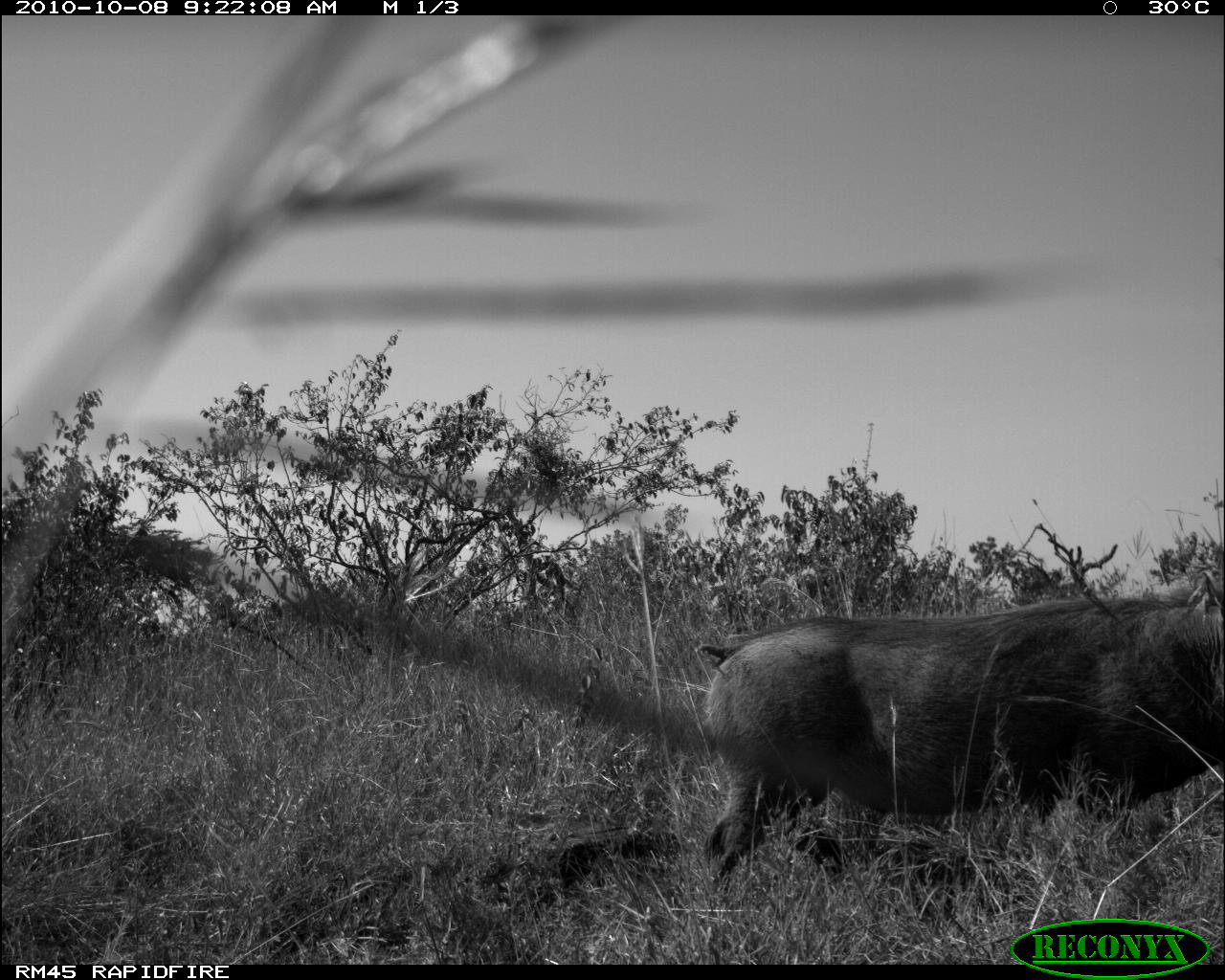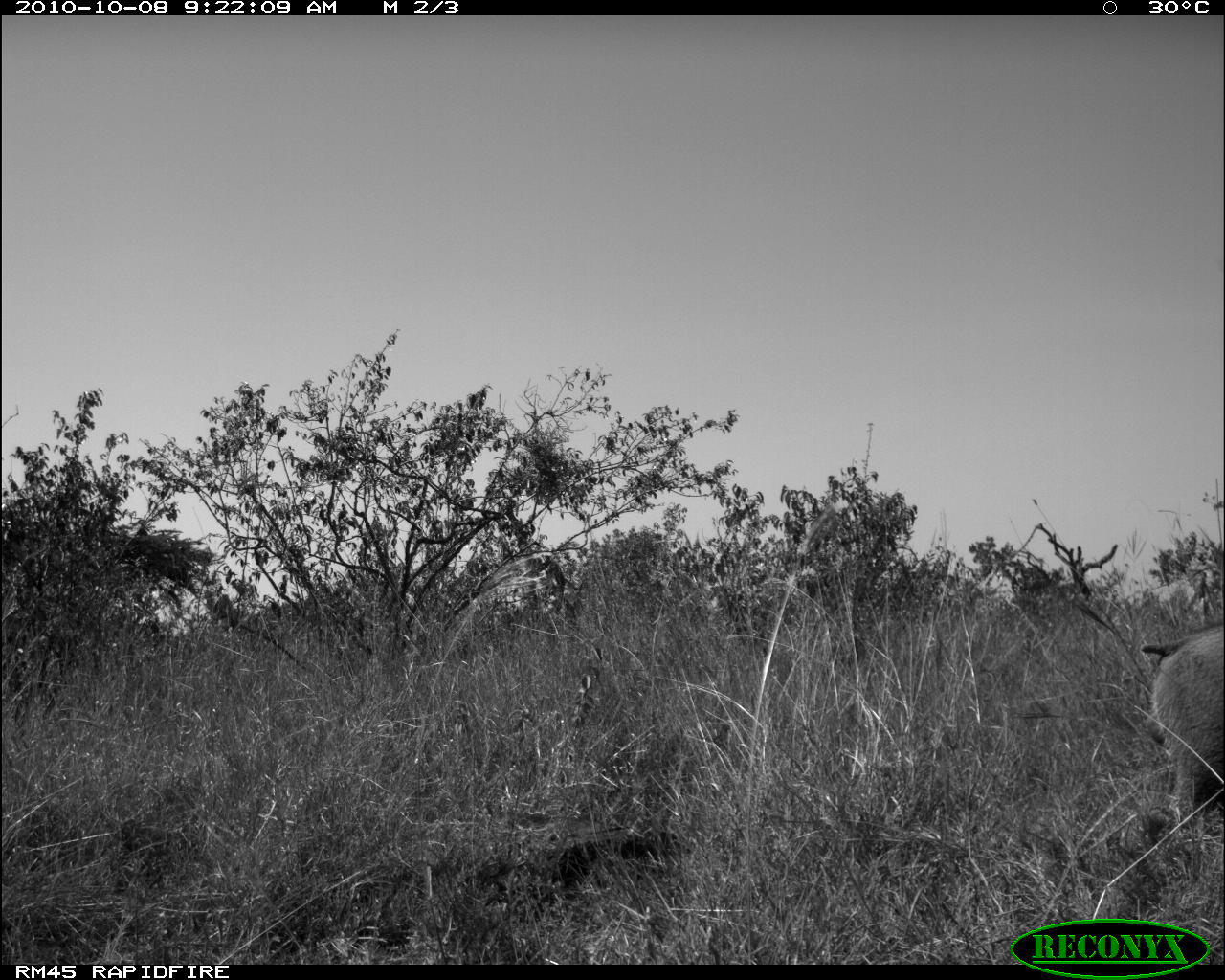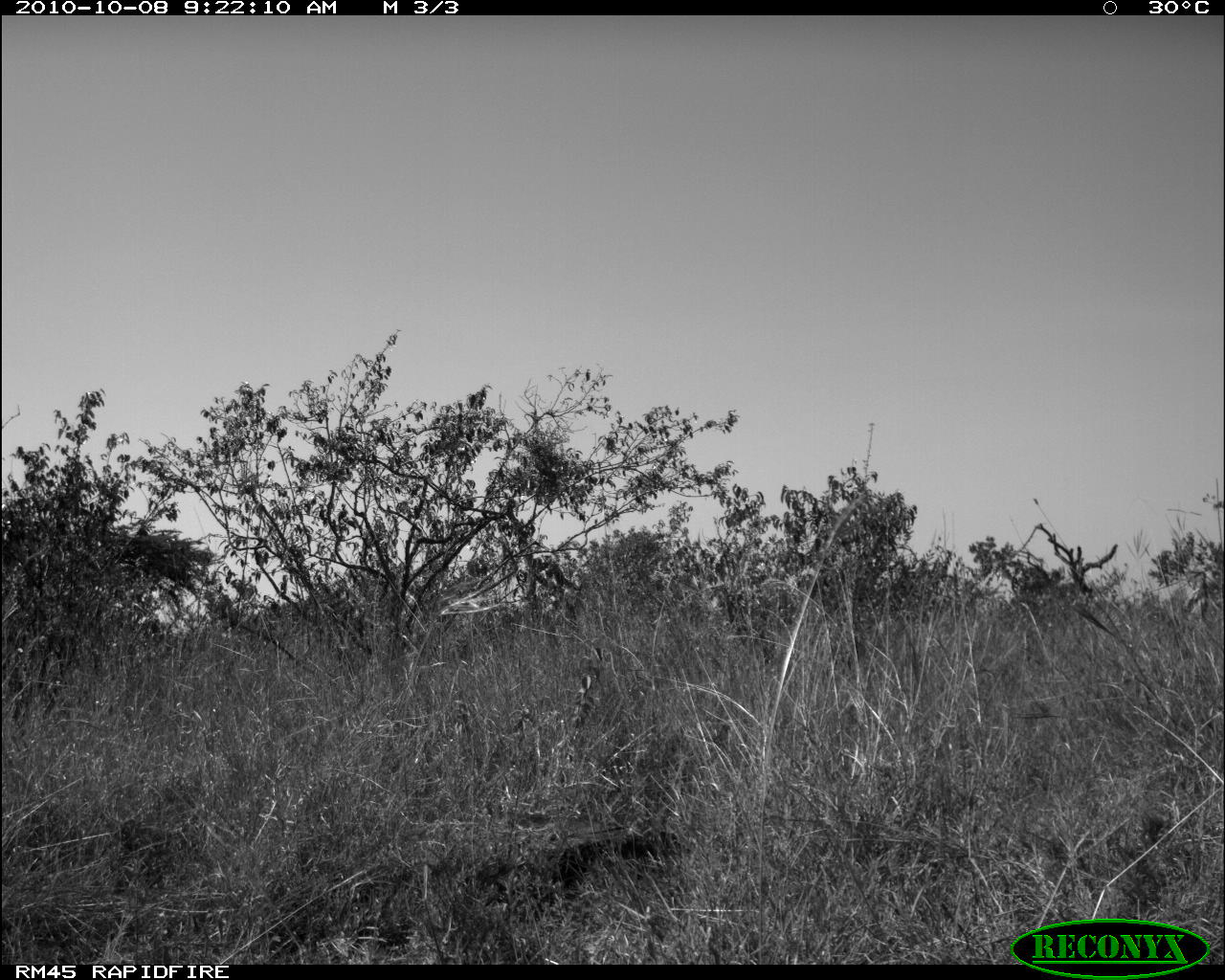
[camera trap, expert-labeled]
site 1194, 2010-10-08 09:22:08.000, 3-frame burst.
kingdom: Animalia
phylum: Chordata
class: Mammalia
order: Artiodactyla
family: Suidae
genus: Phacochoerus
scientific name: Phacochoerus africanus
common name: common warthog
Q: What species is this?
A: Phacochoerus africanus (common warthog).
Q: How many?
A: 1.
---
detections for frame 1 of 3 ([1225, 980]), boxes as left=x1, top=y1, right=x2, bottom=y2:
phacochoerus africanus: left=694, top=568, right=1223, bottom=891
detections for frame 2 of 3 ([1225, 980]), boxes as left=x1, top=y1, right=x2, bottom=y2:
phacochoerus africanus: left=1140, top=622, right=1225, bottom=828